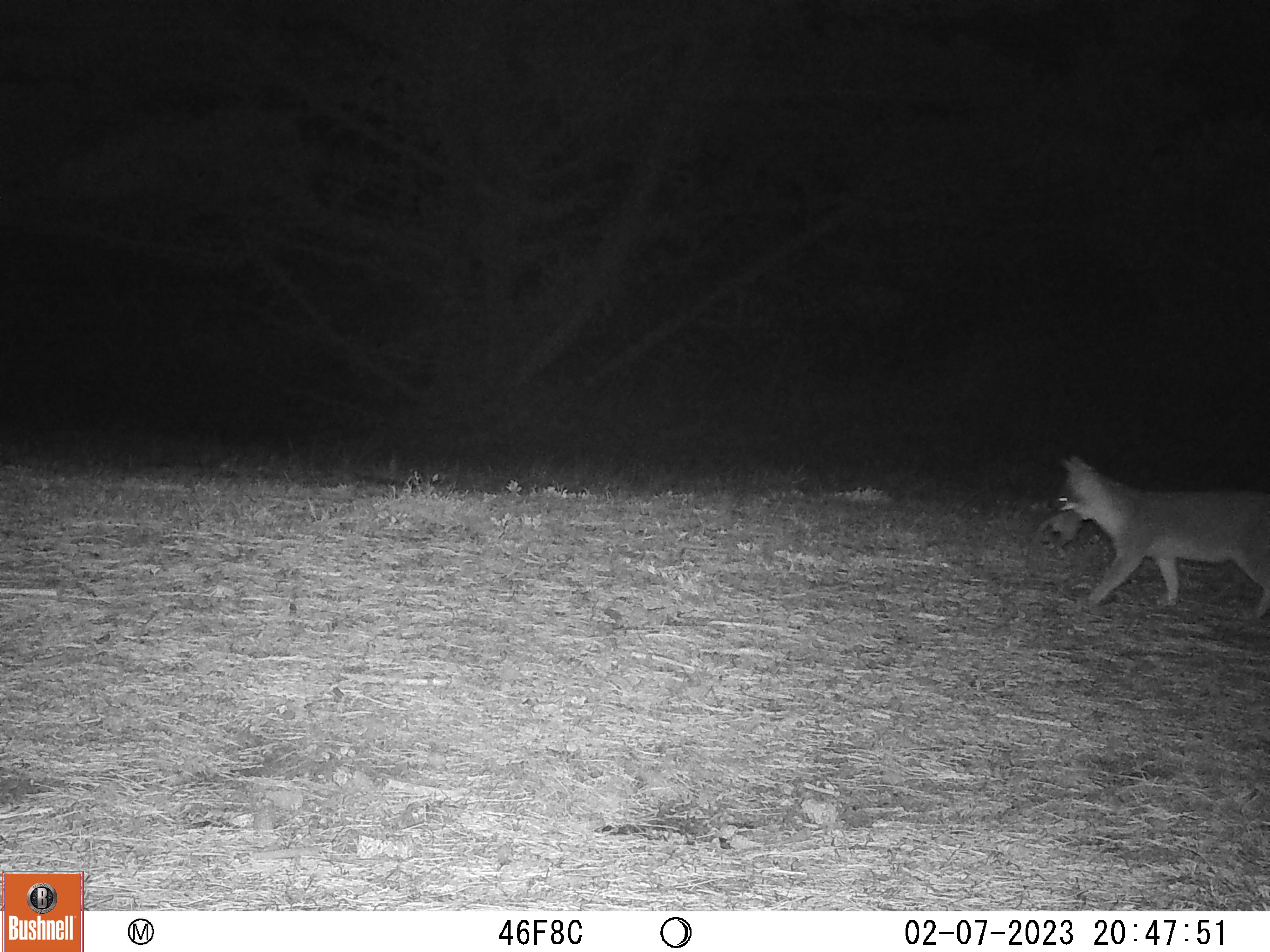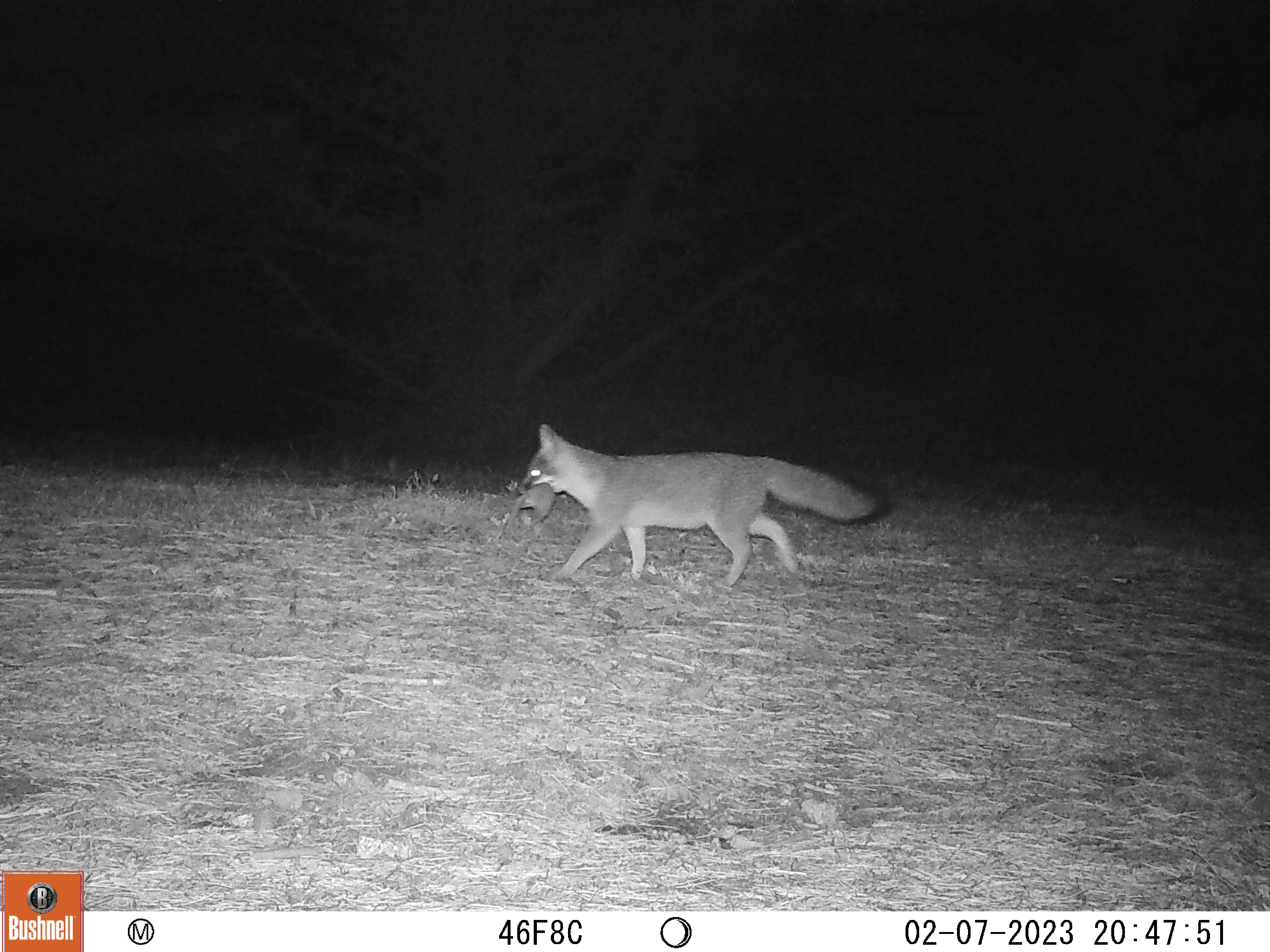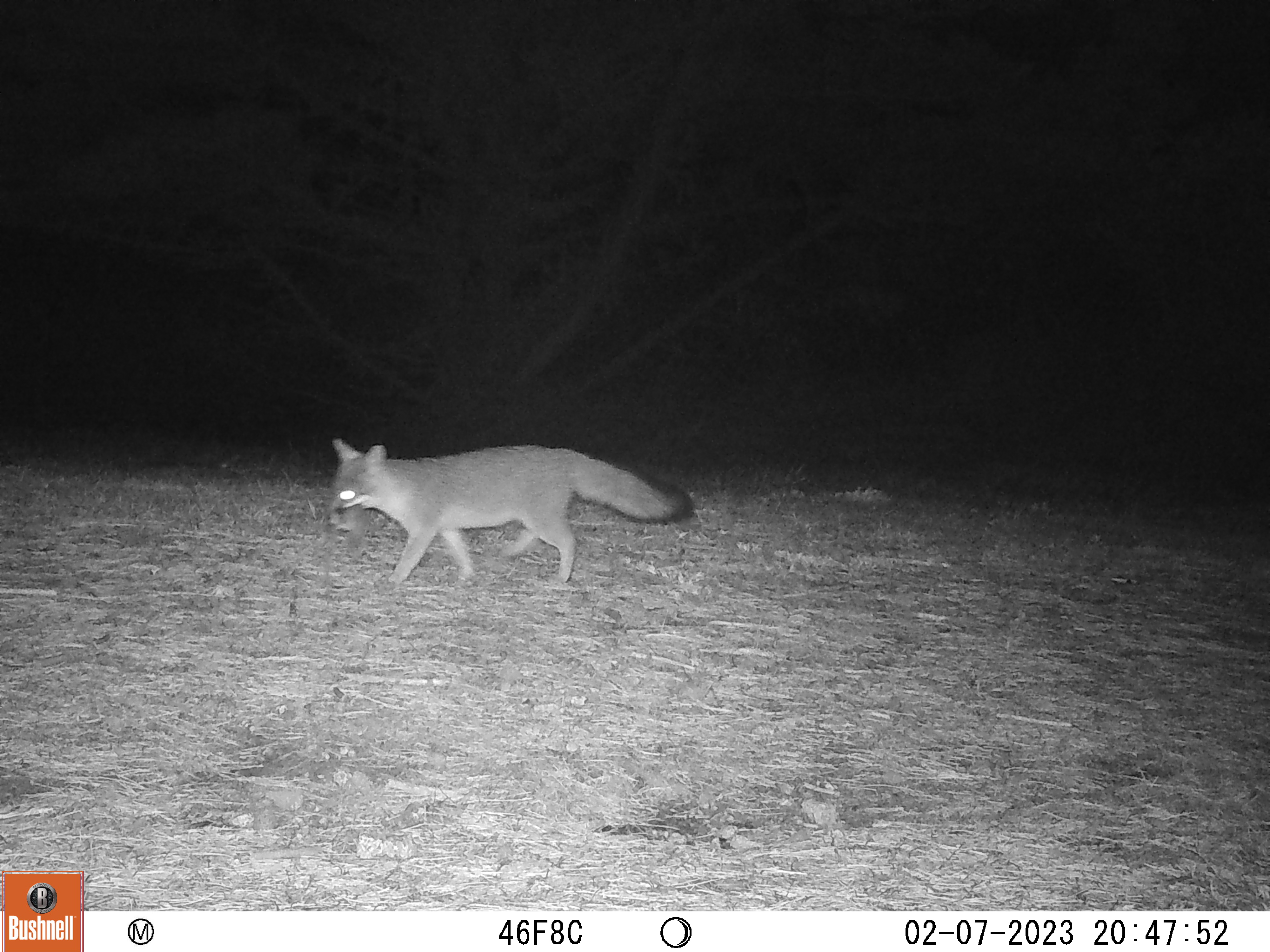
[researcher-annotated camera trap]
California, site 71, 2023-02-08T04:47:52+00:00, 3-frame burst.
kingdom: Animalia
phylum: Chordata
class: Mammalia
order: Carnivora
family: Canidae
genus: Urocyon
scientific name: Urocyon cinereoargenteus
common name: gray fox